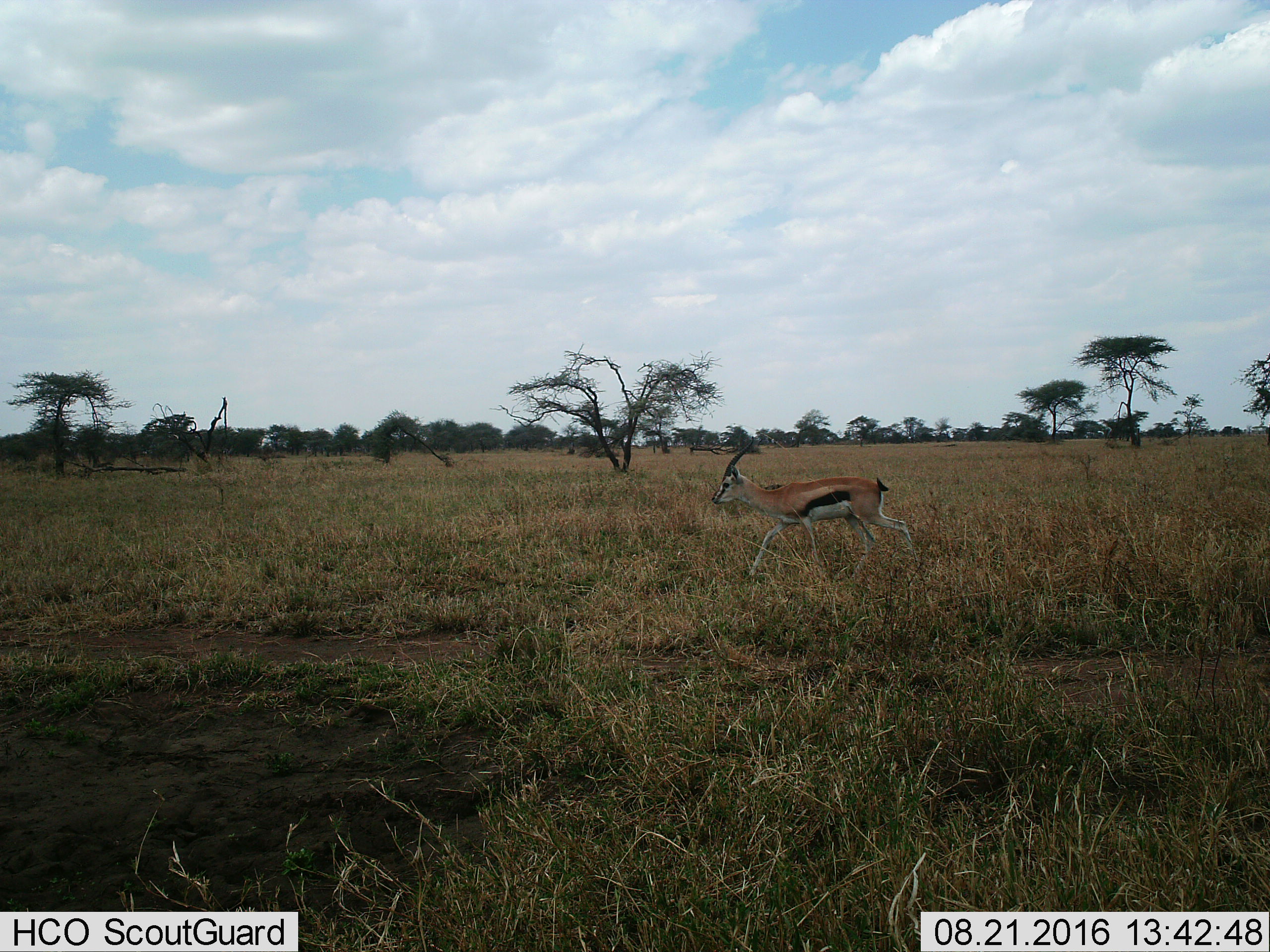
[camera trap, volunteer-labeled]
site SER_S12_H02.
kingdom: Animalia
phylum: Chordata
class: Mammalia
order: Artiodactyla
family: Bovidae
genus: Eudorcas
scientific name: Eudorcas thomsonii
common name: thomson's gazelle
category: gazellethomsons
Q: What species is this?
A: Gazellethomsons (thomson's gazelle) (Eudorcas thomsonii).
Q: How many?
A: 1.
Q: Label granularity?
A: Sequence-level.